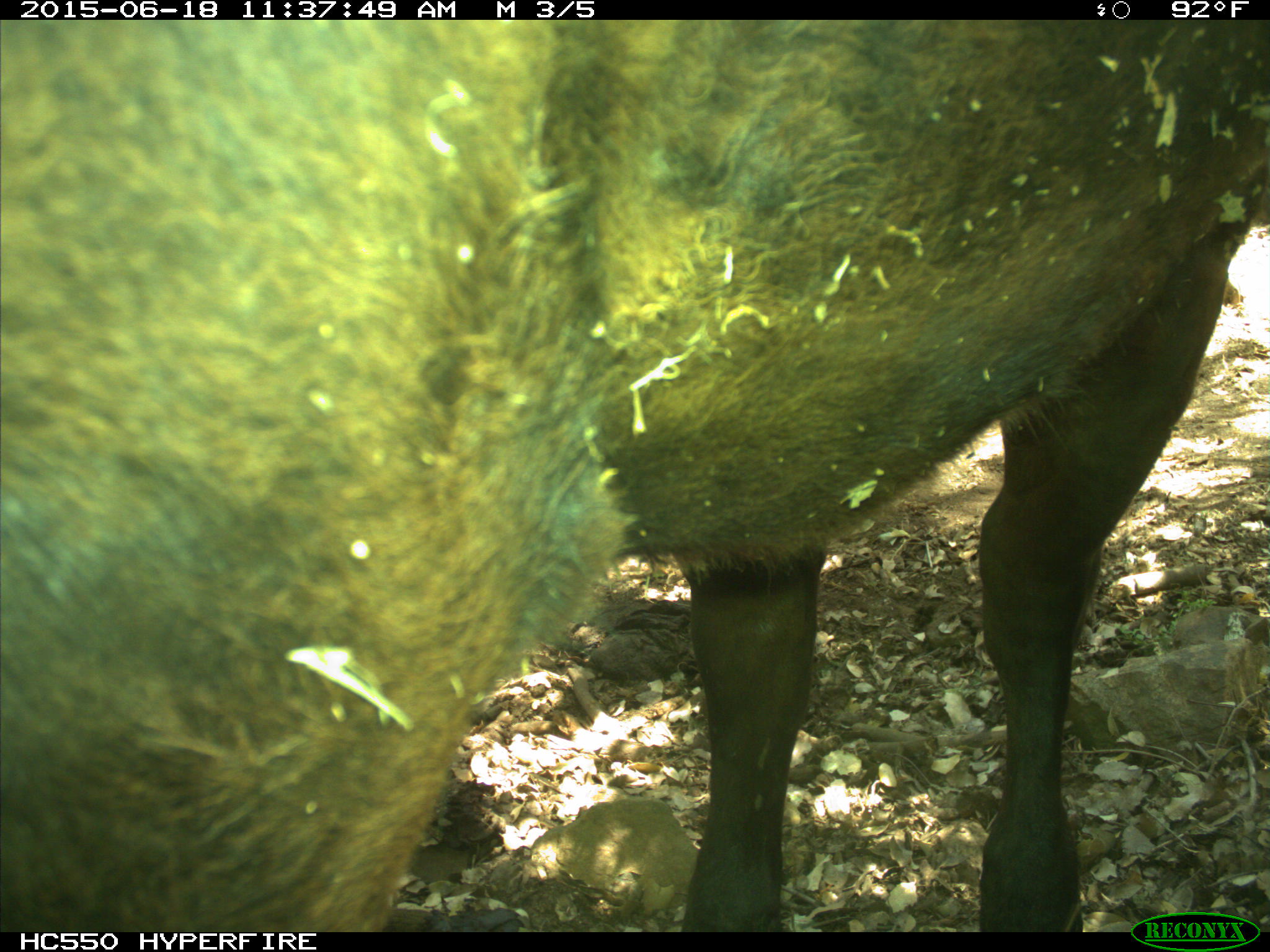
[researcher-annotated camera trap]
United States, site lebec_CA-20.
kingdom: Animalia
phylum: Chordata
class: Mammalia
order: Artiodactyla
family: Bovidae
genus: Bos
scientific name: Bos taurus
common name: domestic cow